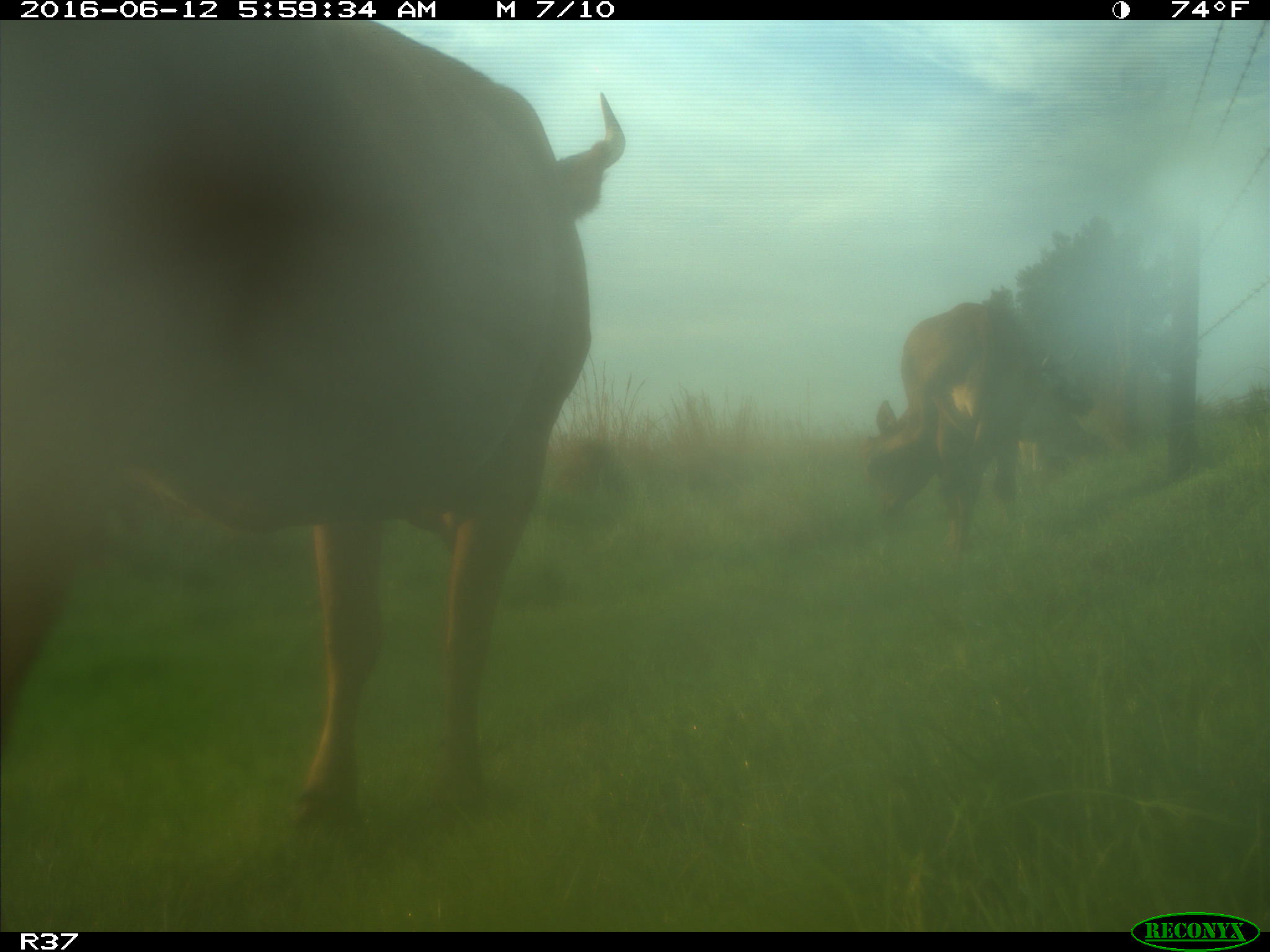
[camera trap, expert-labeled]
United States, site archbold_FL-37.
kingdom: Animalia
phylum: Chordata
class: Mammalia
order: Artiodactyla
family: Bovidae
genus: Bos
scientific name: Bos taurus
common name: domestic cow